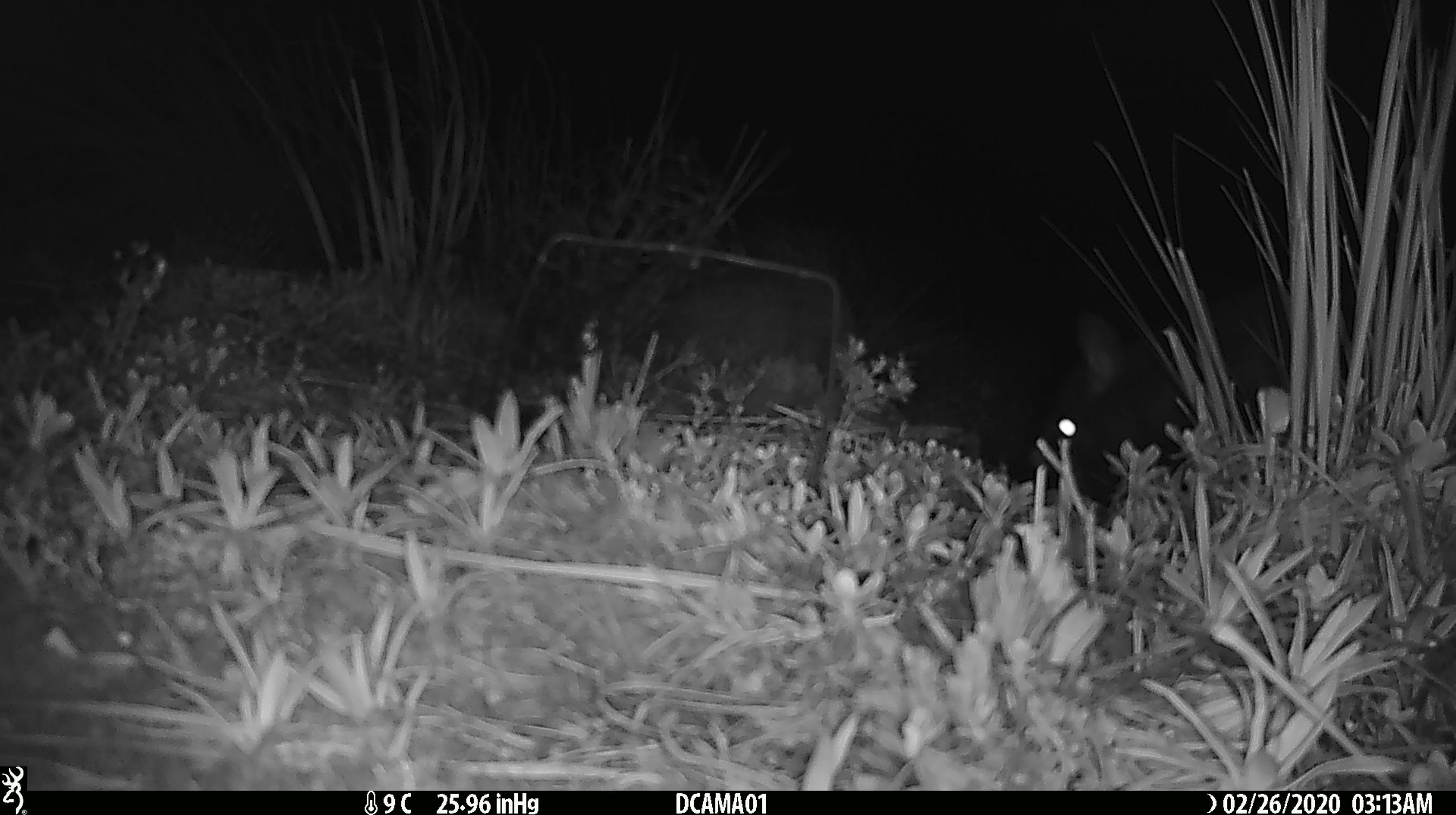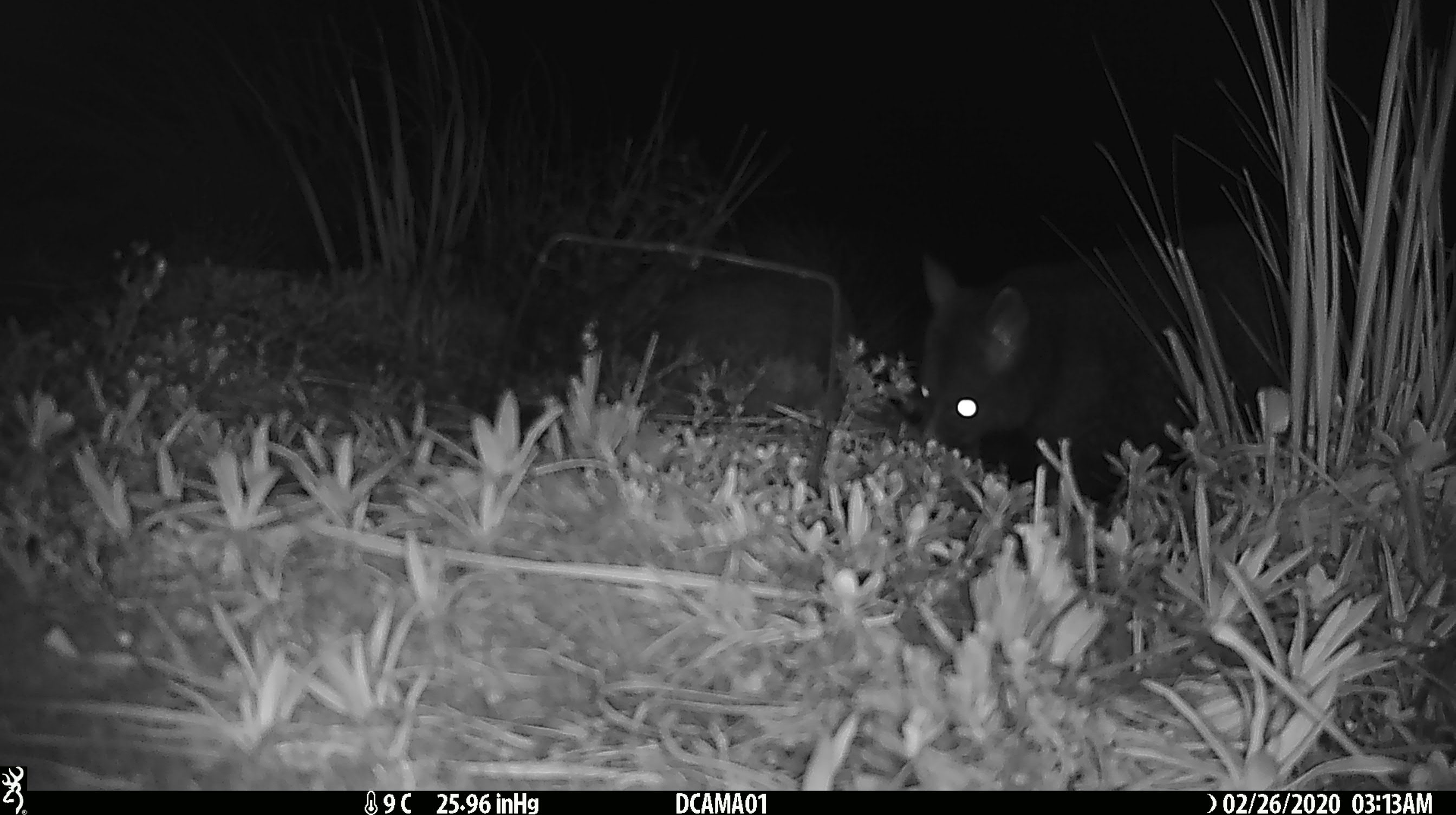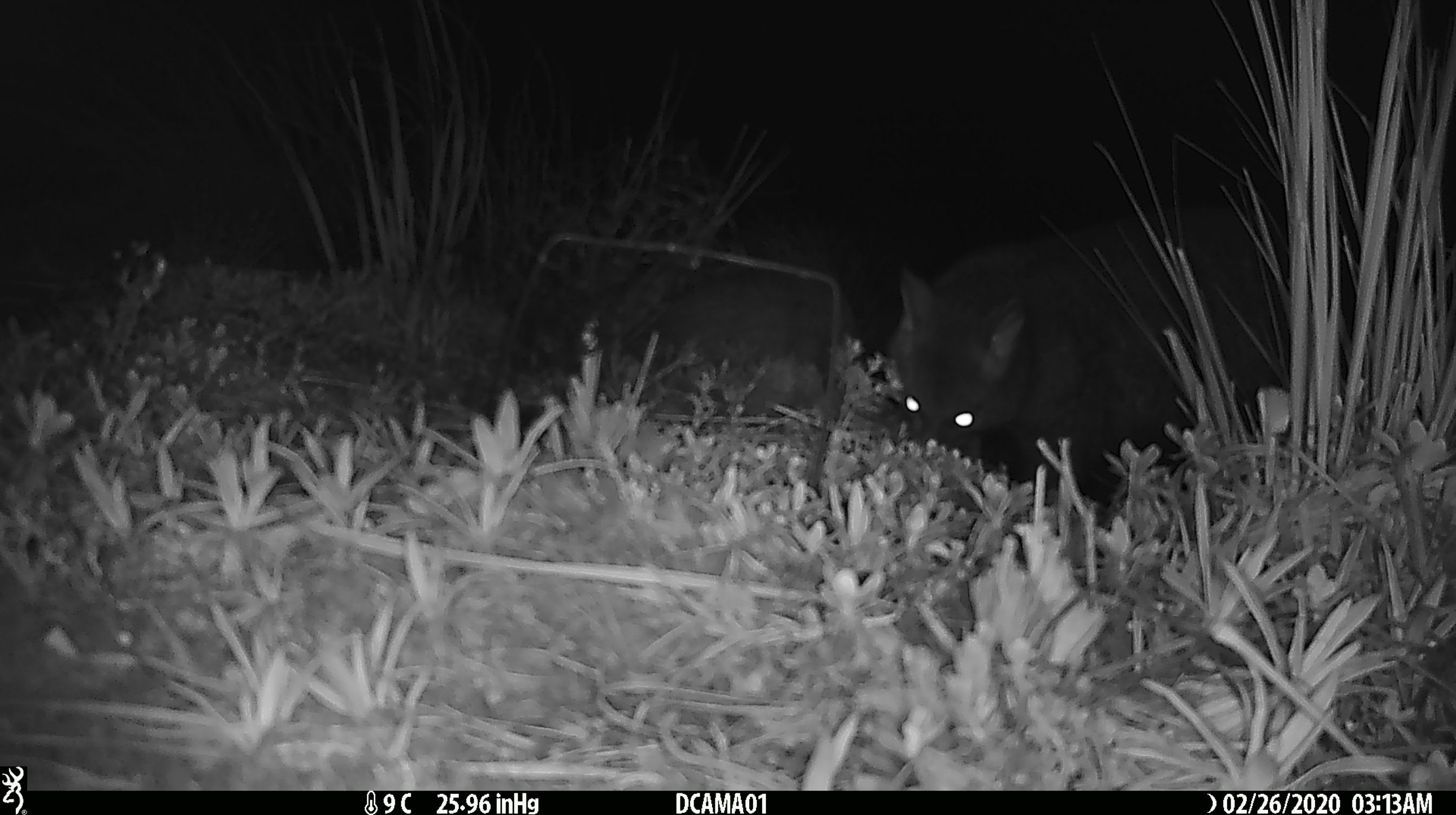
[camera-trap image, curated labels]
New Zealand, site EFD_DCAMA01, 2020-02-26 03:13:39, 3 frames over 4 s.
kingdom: Animalia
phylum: Chordata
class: Mammalia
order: Diprotodontia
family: Phalangeridae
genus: Trichosurus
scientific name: Trichosurus vulpecula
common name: common brushtail possum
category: possum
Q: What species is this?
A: Possum (common brushtail possum) (Trichosurus vulpecula).